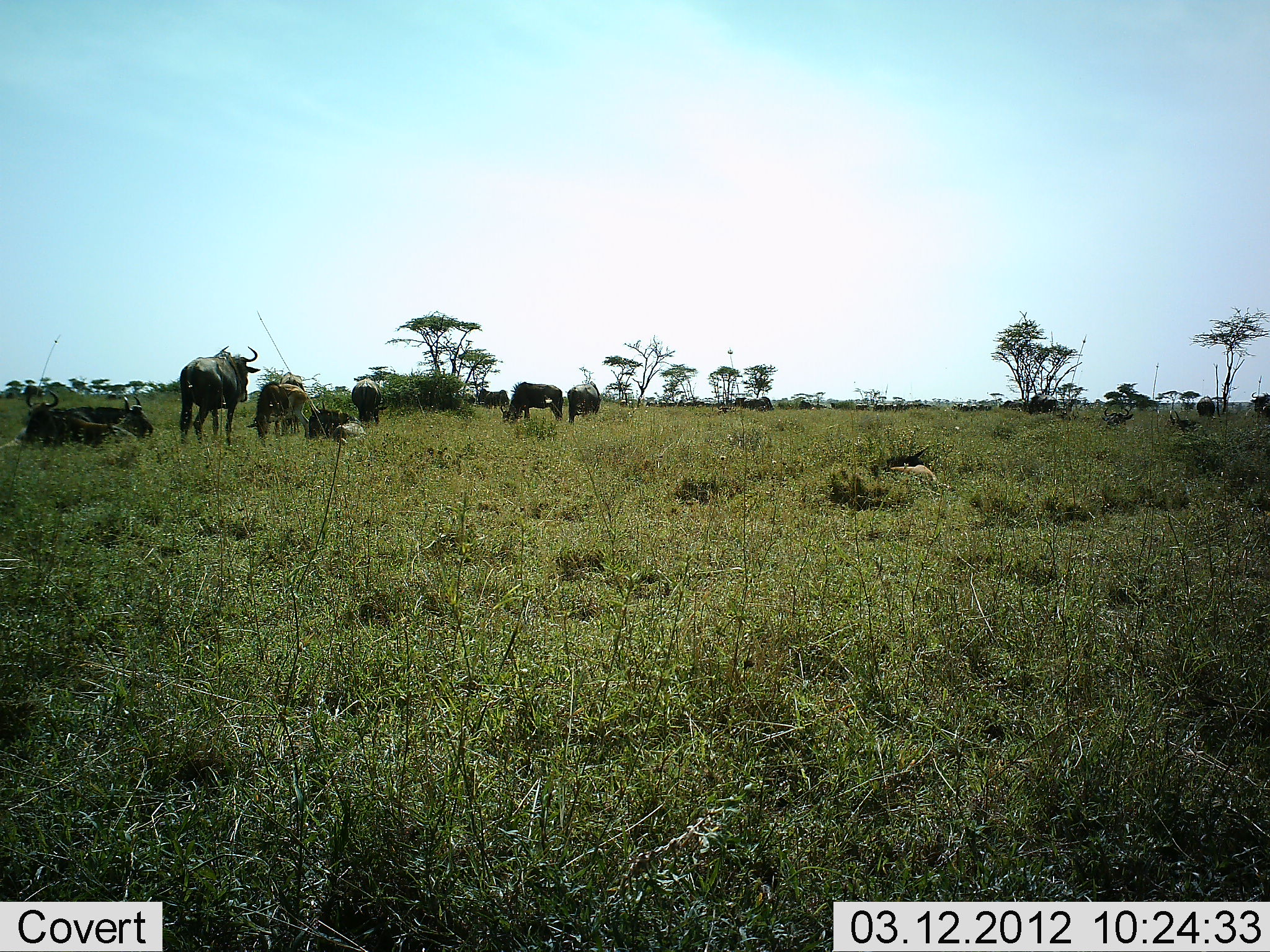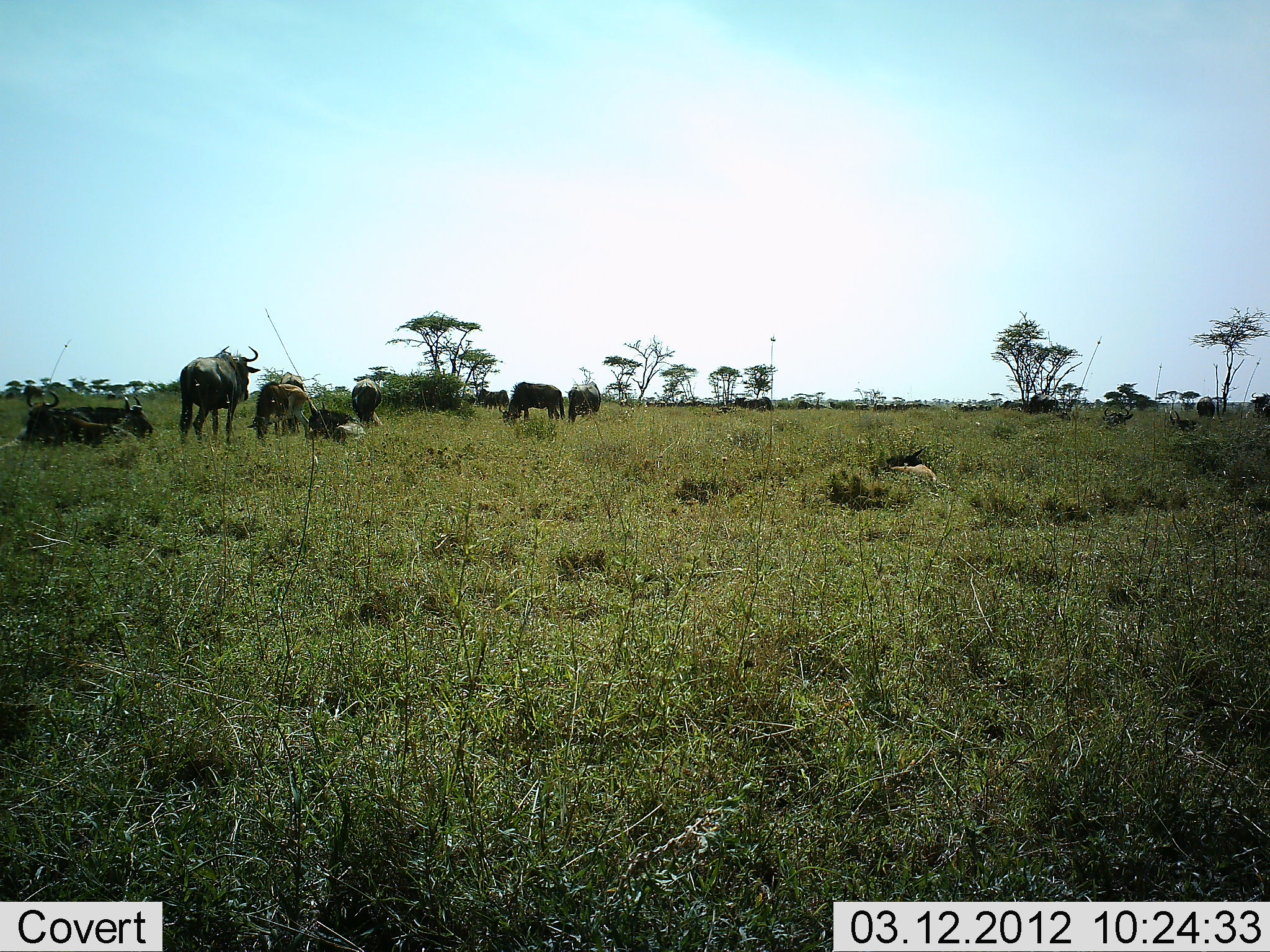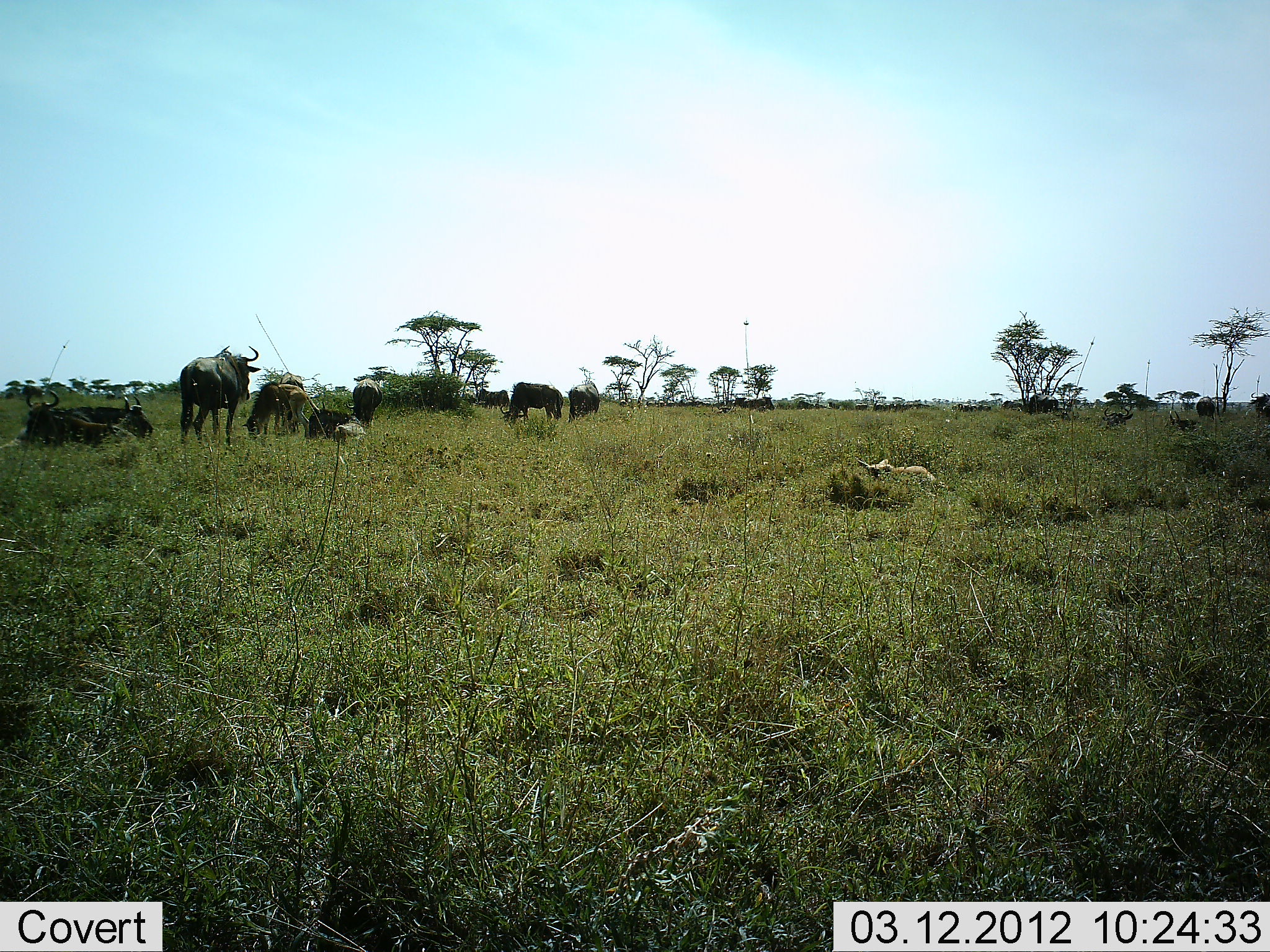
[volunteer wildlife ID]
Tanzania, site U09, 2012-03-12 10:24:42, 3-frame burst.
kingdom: Animalia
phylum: Chordata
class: Mammalia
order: Artiodactyla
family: Bovidae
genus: Connochaetes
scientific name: Connochaetes taurinus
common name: blue wildebeest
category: wildebeest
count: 9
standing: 81%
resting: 92%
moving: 8%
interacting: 0%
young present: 19%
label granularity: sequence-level